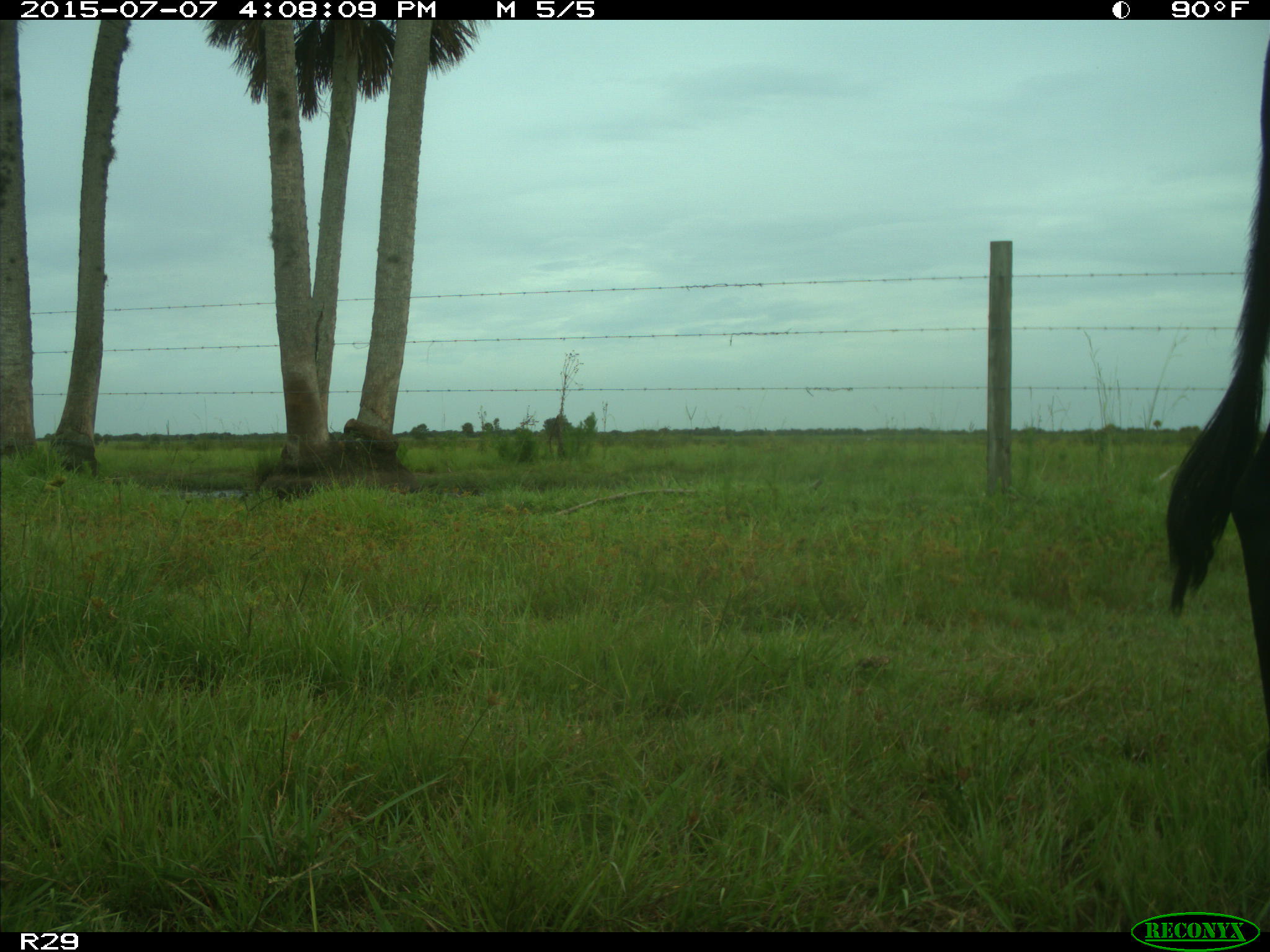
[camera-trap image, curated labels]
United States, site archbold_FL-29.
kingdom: Animalia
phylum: Chordata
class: Mammalia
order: Artiodactyla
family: Bovidae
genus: Bos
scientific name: Bos taurus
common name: domestic cow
Bos taurus (domestic cow).